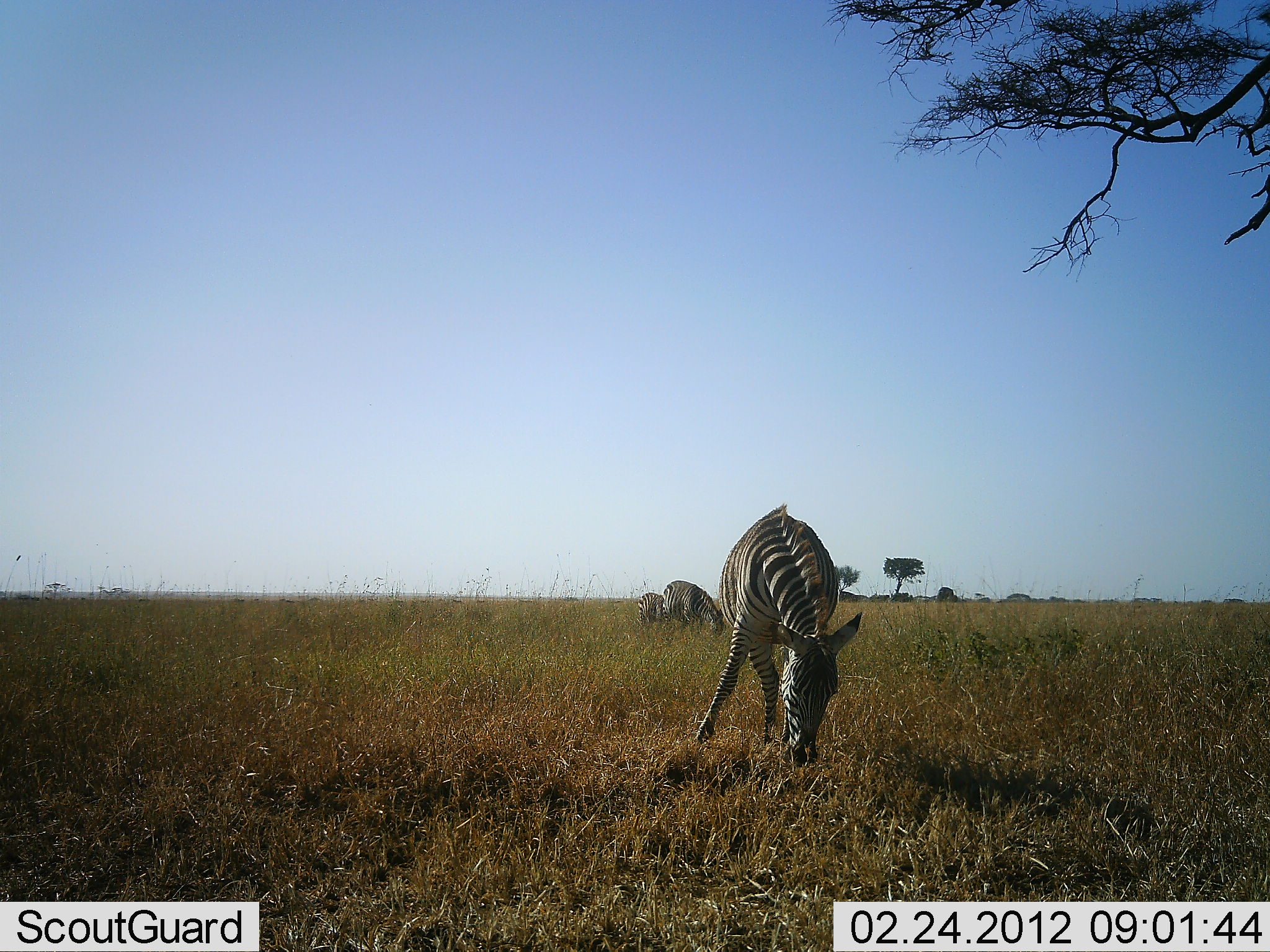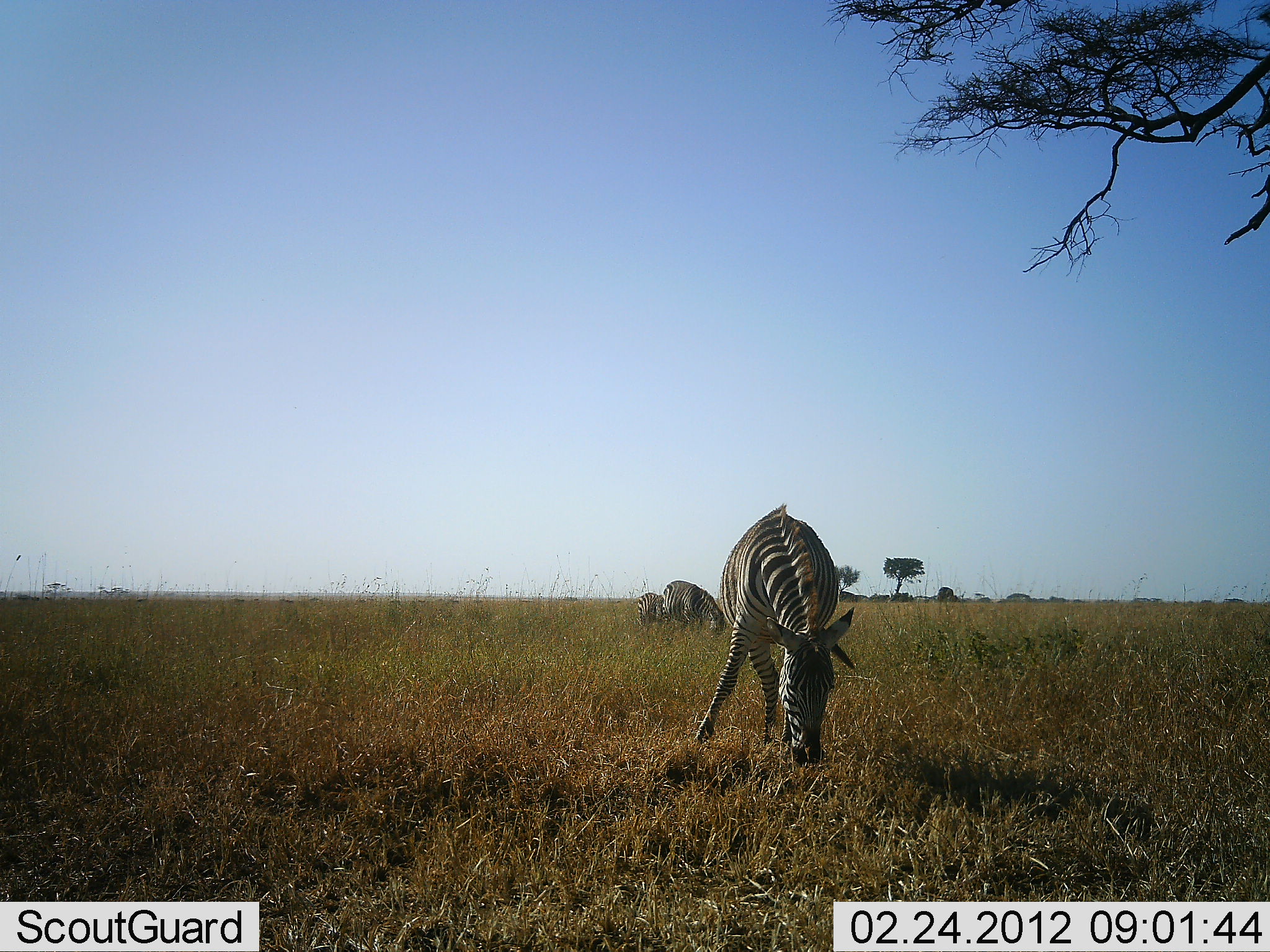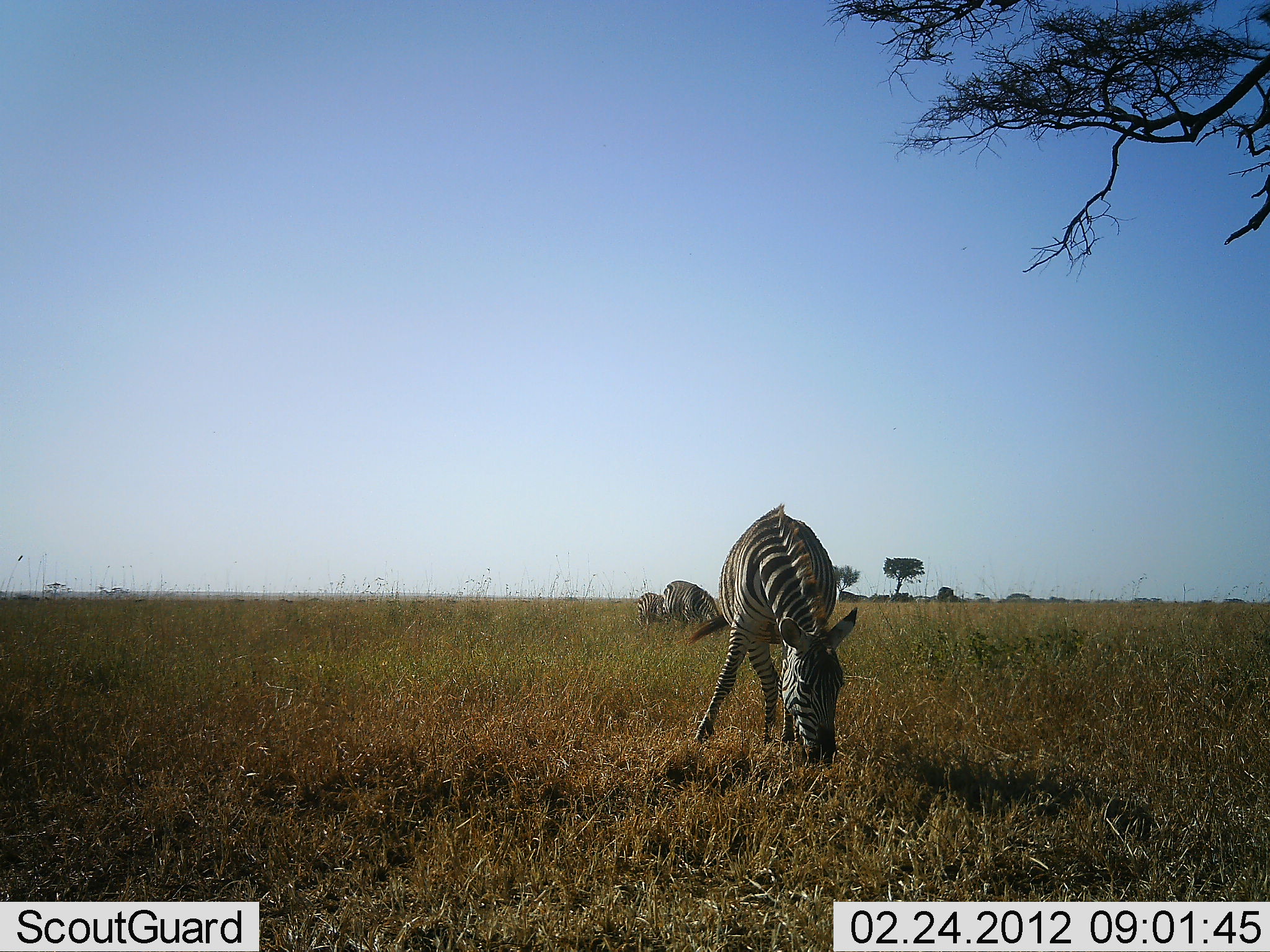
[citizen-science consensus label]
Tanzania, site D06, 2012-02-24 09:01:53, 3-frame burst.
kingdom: Animalia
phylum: Chordata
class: Mammalia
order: Perissodactyla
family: Equidae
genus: Equus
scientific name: Equus quagga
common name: plains zebra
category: zebra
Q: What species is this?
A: Zebra (plains zebra) (Equus quagga).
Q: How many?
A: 3.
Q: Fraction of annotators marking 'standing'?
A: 7%.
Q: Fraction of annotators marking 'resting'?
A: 0%.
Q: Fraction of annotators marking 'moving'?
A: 0%.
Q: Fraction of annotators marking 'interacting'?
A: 0%.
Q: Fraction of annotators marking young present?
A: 14%.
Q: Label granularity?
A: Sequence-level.